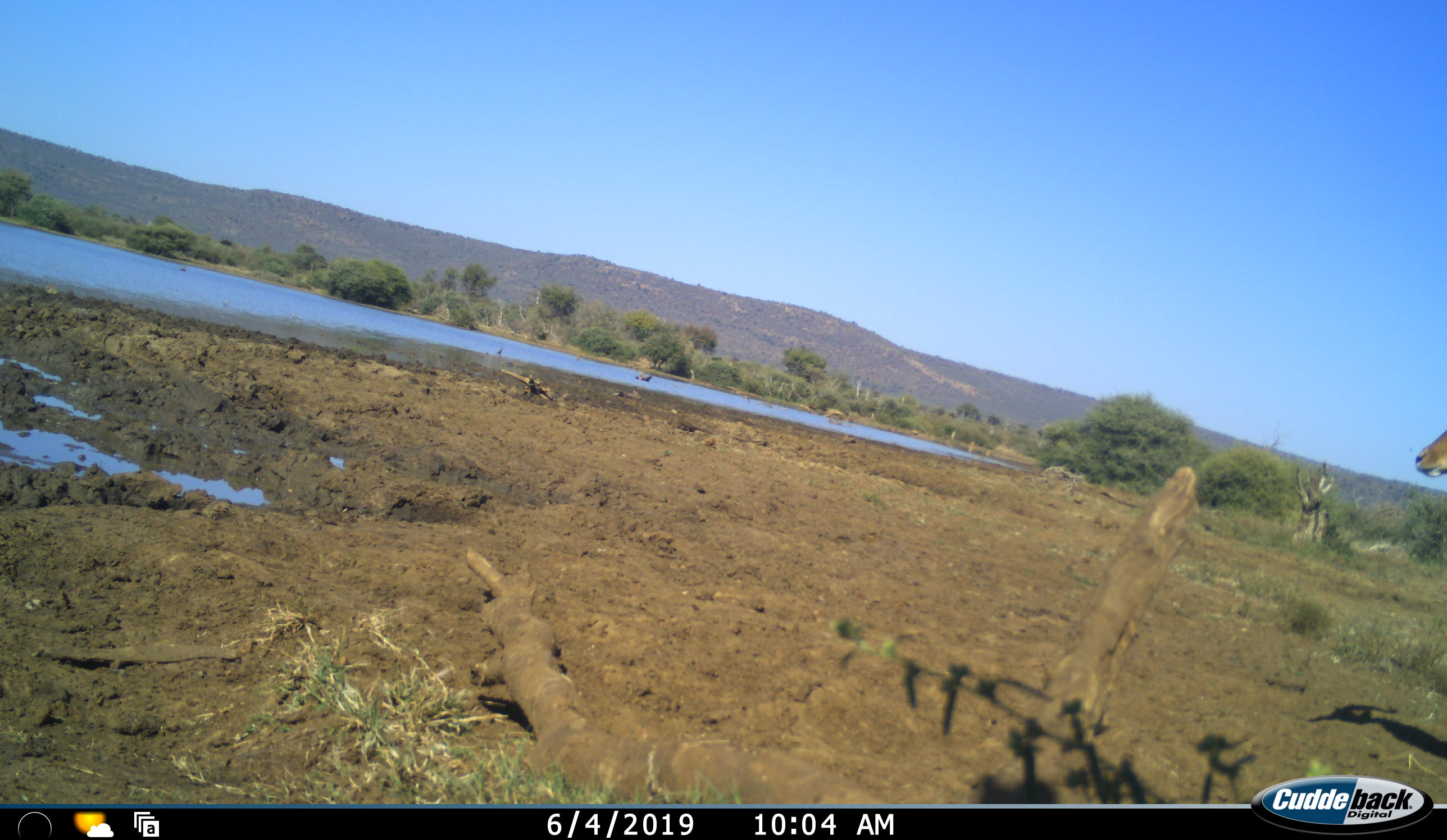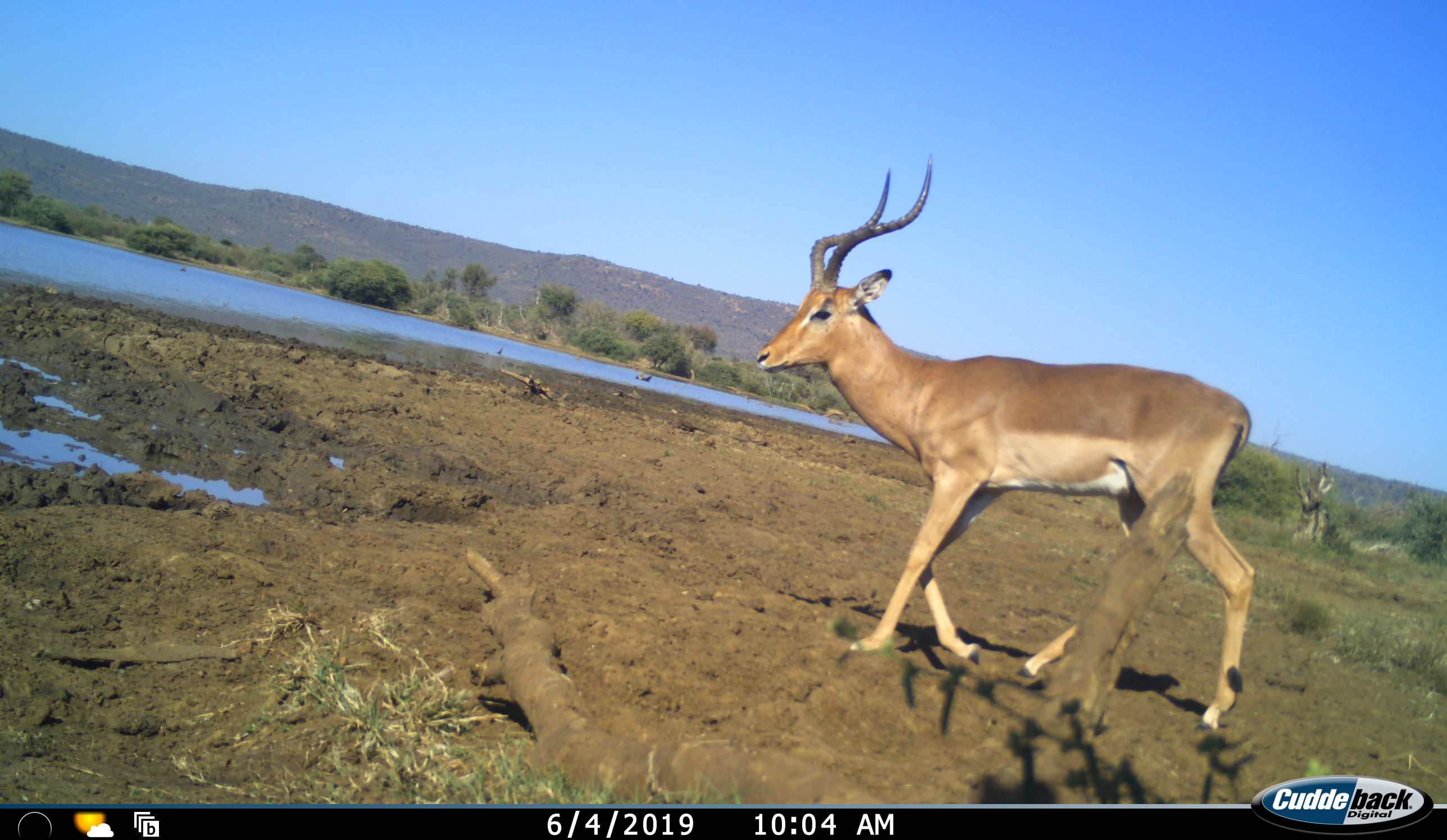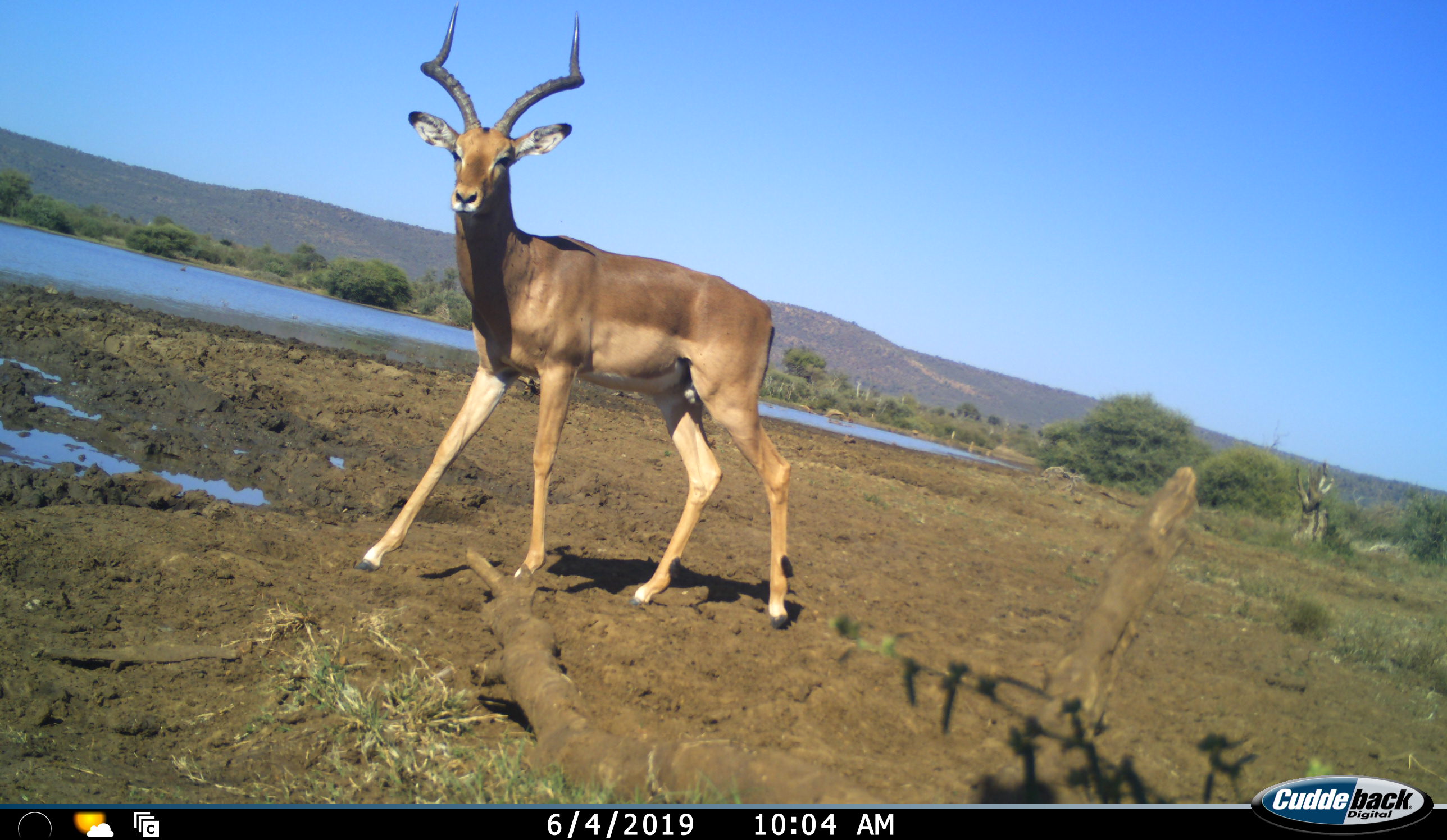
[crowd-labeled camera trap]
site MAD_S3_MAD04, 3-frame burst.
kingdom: Animalia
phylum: Chordata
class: Mammalia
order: Artiodactyla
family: Bovidae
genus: Aepyceros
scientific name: Aepyceros melampus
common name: impala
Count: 1.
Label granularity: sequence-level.